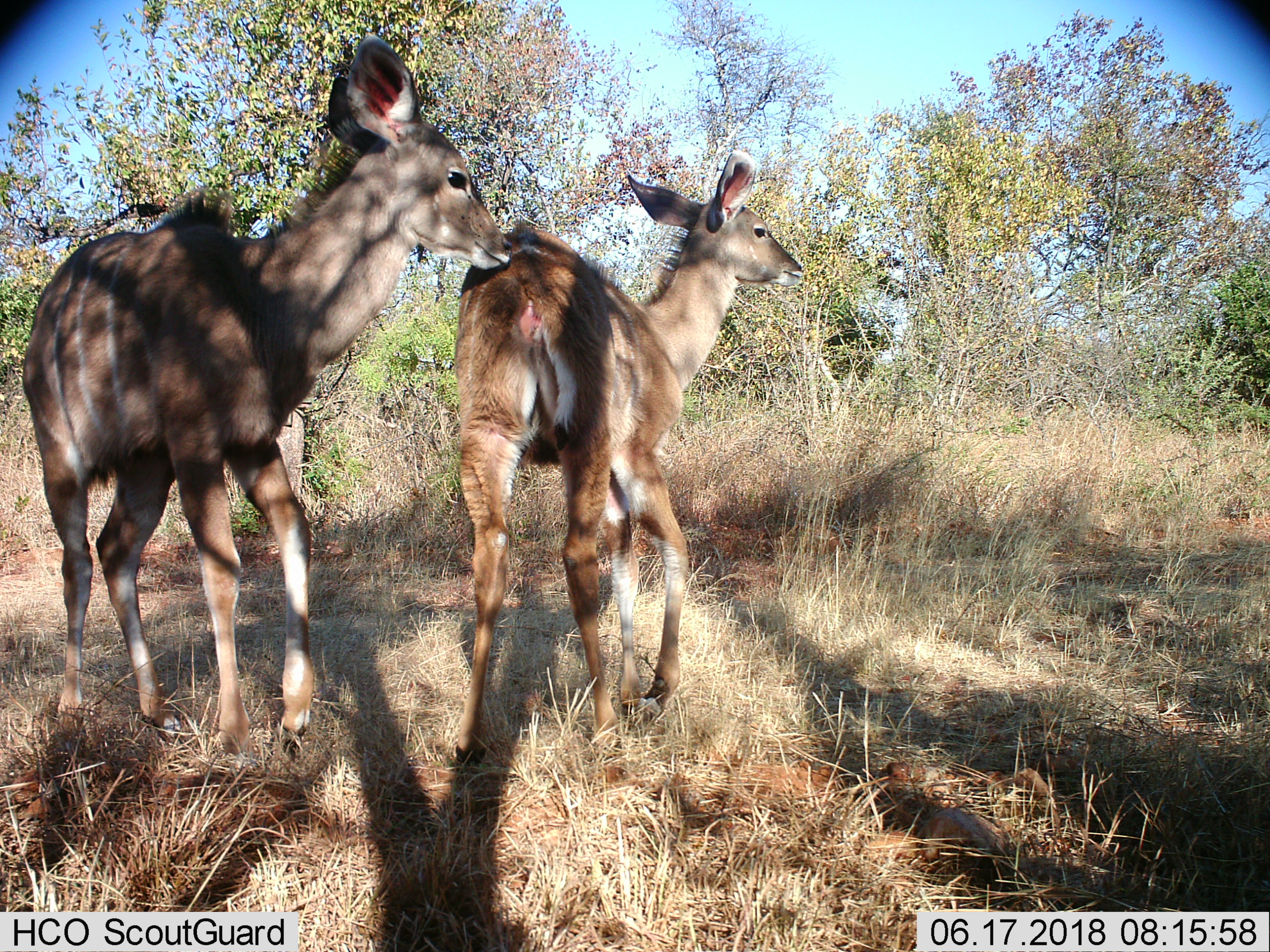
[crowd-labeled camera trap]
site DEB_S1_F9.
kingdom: Animalia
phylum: Chordata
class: Mammalia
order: Artiodactyla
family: Bovidae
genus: Tragelaphus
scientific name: Tragelaphus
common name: kudu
Kudu (Tragelaphus), count 2. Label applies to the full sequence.